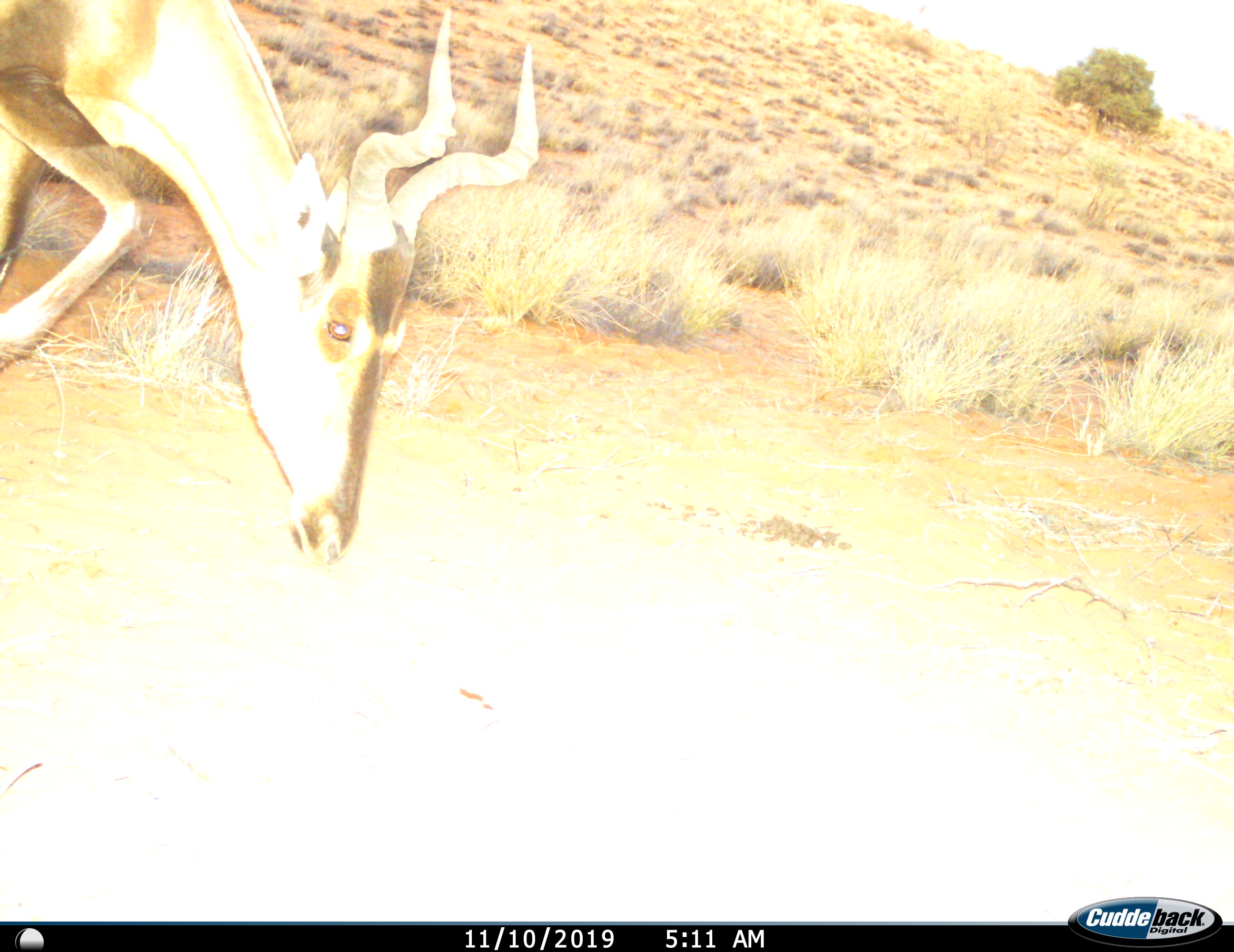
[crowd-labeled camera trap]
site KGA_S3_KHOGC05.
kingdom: Animalia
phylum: Chordata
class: Mammalia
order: Artiodactyla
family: Bovidae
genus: Alcelaphus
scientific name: Alcelaphus buselaphus caama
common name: red hartebeest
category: hartebeestred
Hartebeestred (red hartebeest) (Alcelaphus buselaphus caama), count 1. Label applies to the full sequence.